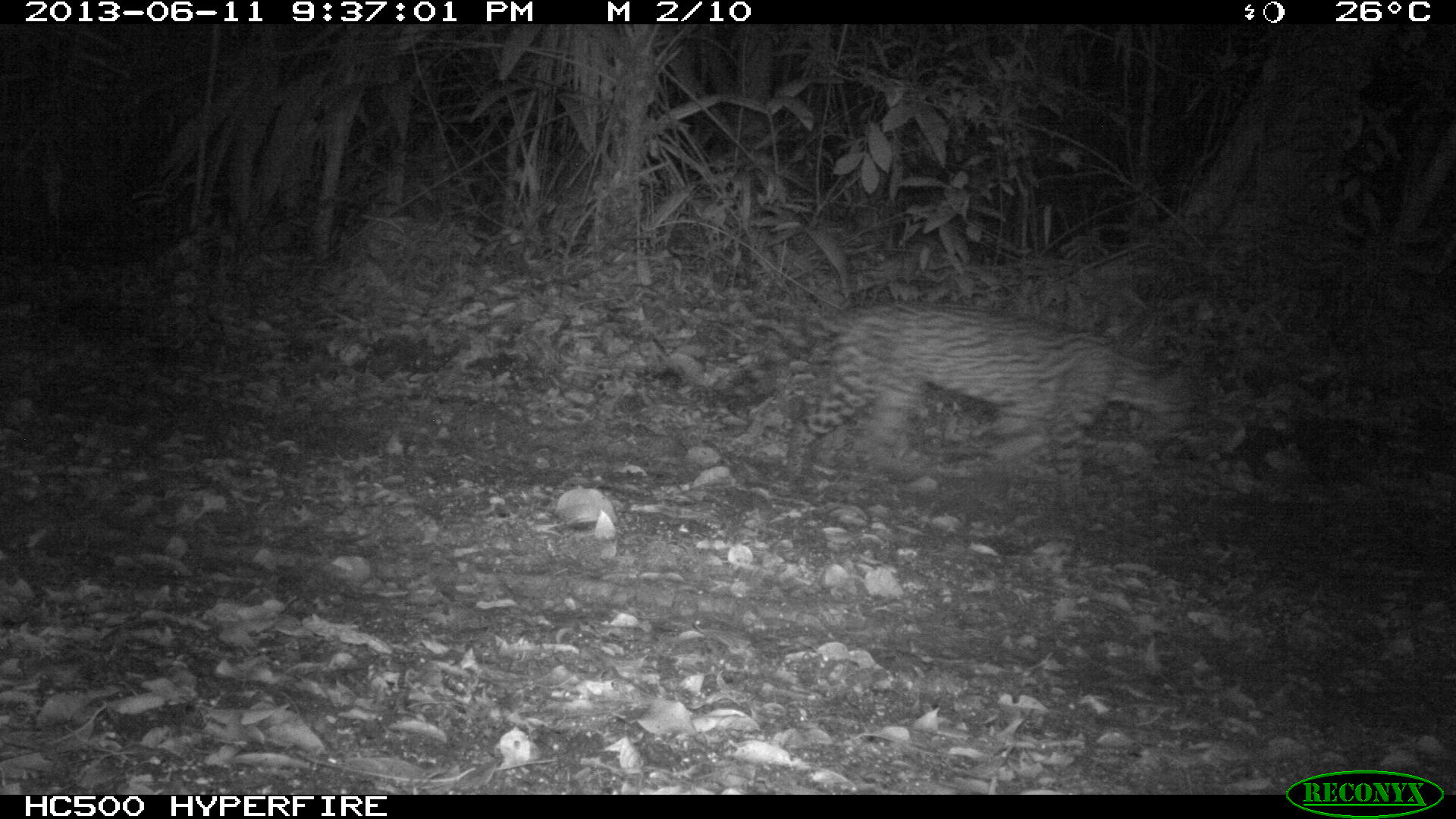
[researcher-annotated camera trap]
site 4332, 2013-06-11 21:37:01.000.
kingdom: Animalia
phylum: Chordata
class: Mammalia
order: Carnivora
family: Felidae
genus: Leopardus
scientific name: Leopardus pardalis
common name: ocelot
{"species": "Leopardus pardalis (ocelot)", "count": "1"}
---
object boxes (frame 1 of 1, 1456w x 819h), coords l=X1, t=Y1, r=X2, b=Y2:
leopardus pardalis: l=752, t=298, r=1201, b=528